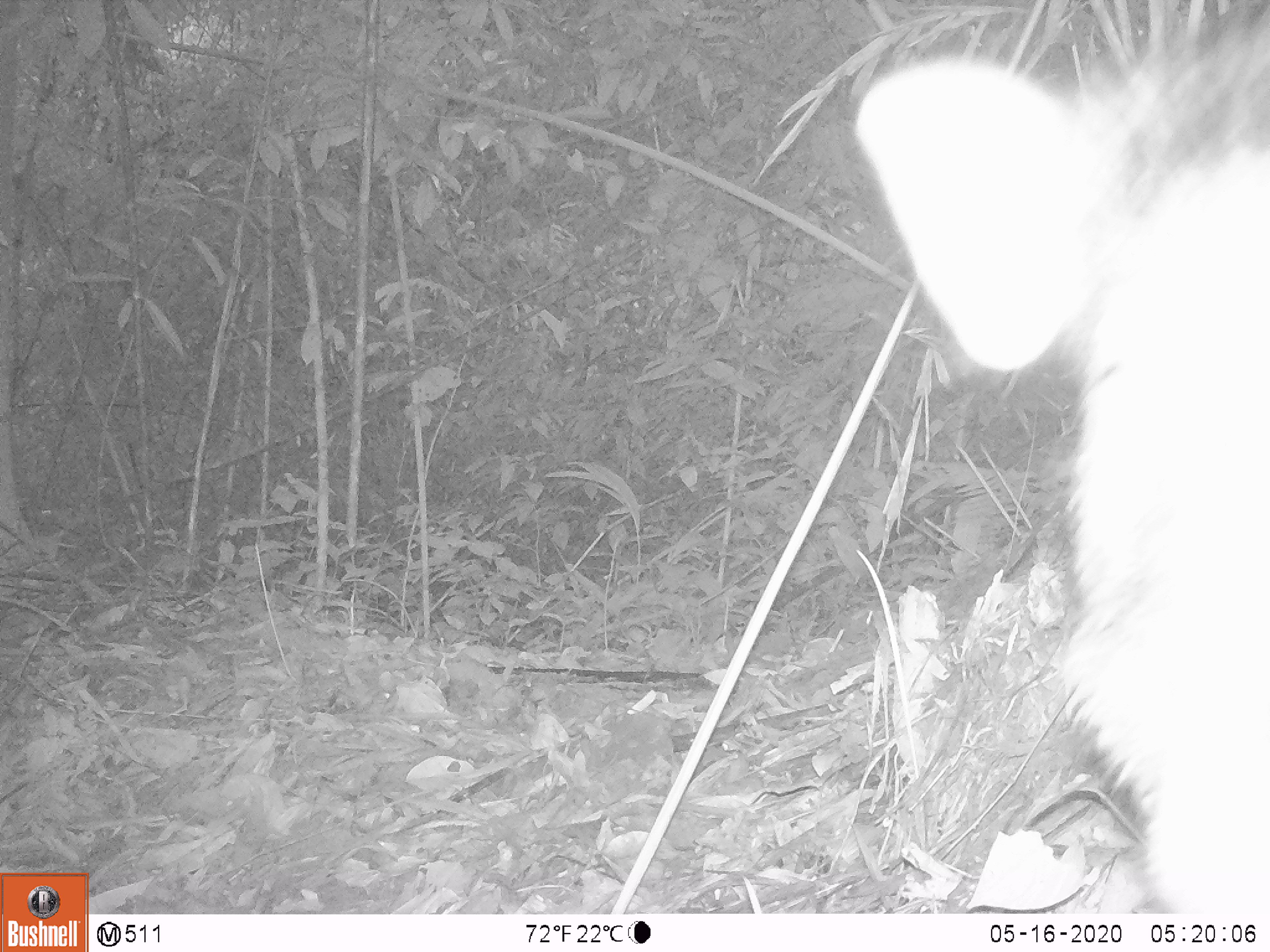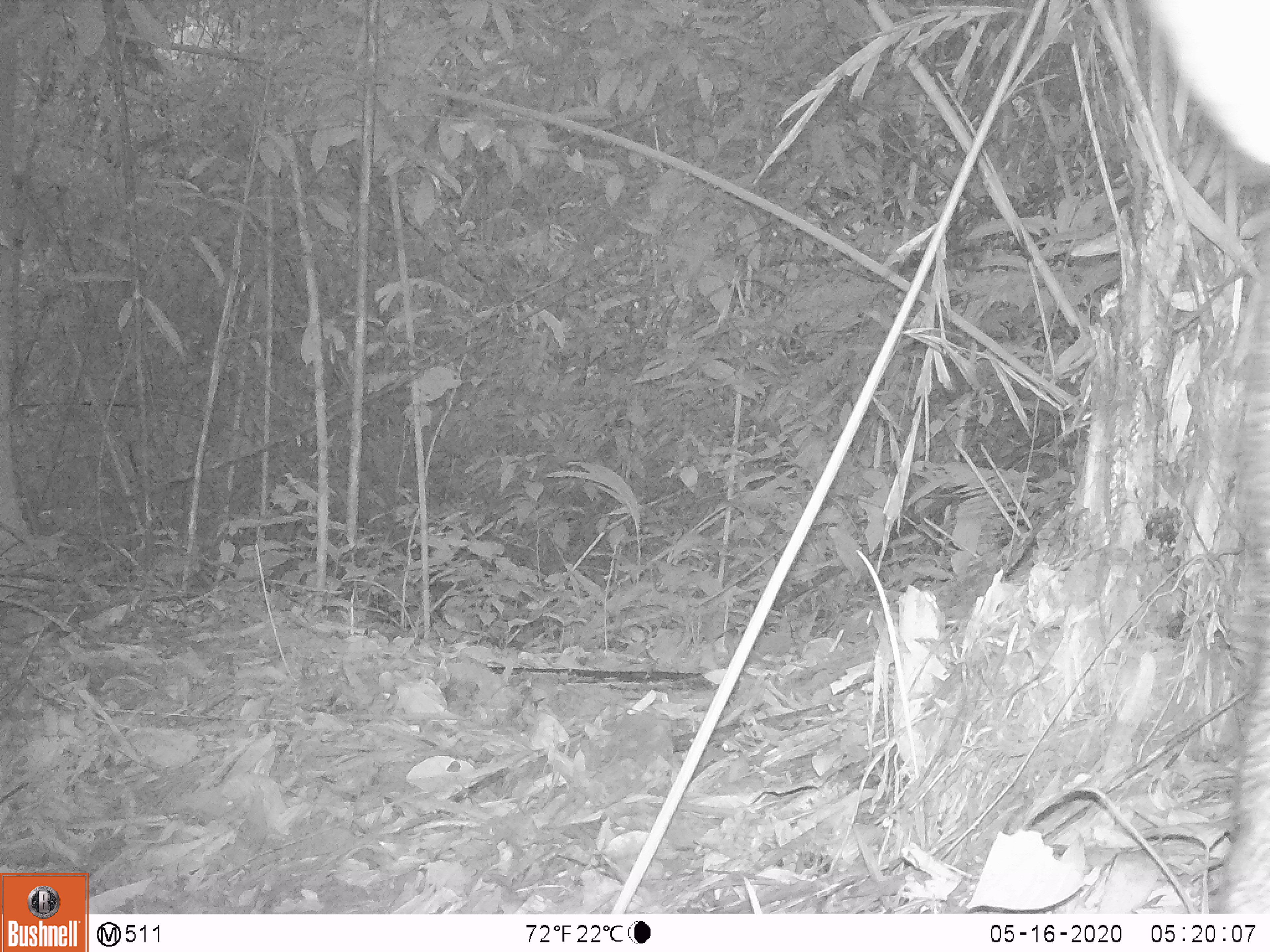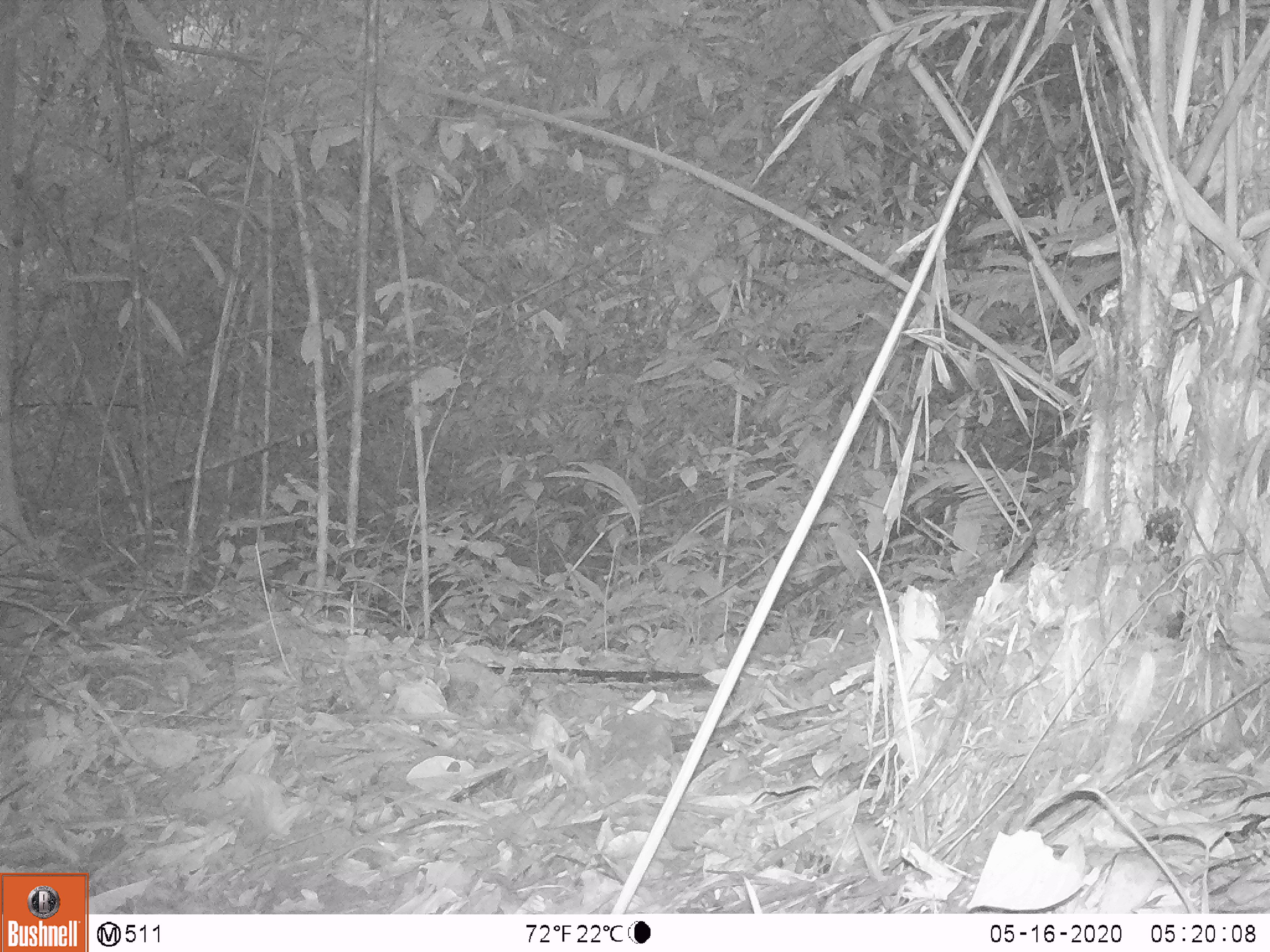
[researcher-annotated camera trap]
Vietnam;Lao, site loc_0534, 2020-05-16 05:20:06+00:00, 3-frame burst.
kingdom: Animalia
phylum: Chordata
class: Mammalia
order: Artiodactyla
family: Suidae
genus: Sus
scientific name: Sus scrofa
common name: eurasian wild pig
Eurasian wild pig (Sus scrofa). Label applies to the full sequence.